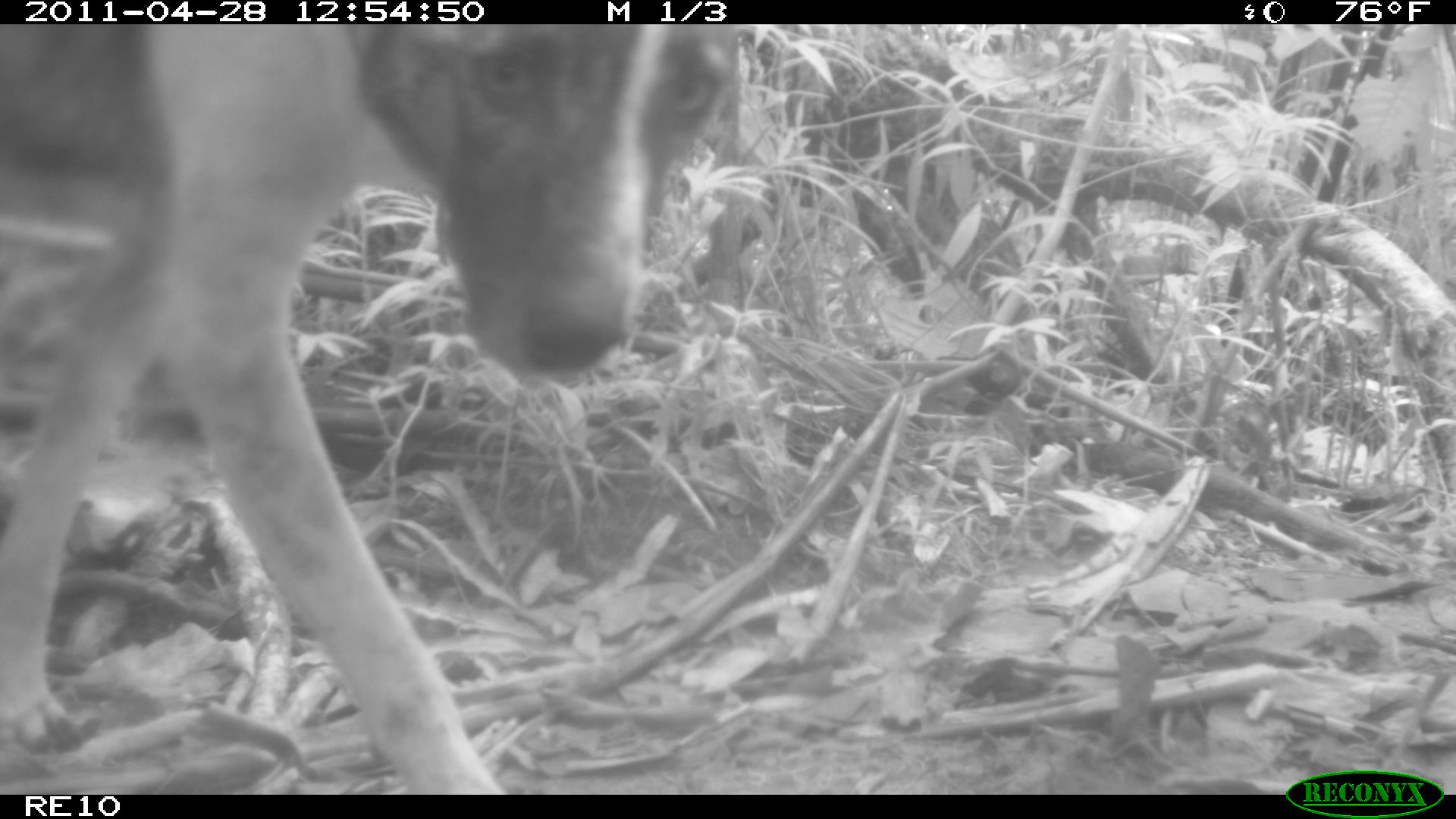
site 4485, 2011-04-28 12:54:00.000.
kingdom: Animalia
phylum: Chordata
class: Mammalia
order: Carnivora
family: Canidae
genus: Canis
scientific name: Canis familiaris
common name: domestic dog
Canis familiaris (domestic dog), count 1.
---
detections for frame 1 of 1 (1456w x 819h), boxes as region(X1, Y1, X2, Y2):
canis familiaris: region(0, 24, 741, 794)